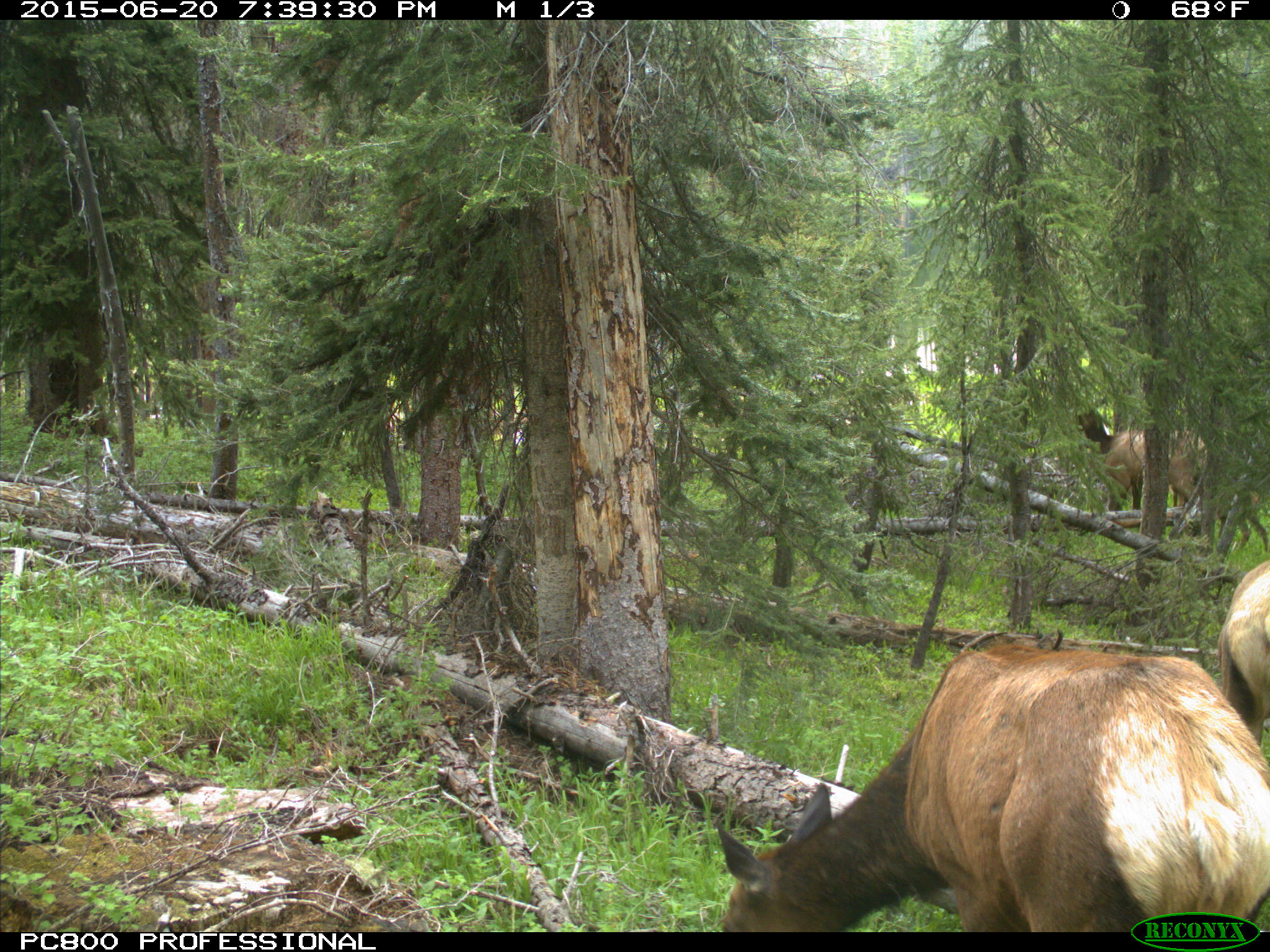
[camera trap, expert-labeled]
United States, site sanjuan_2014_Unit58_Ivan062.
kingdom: Animalia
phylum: Chordata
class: Mammalia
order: Artiodactyla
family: Cervidae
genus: Cervus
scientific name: Cervus elaphus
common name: red deer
Cervus elaphus (red deer).